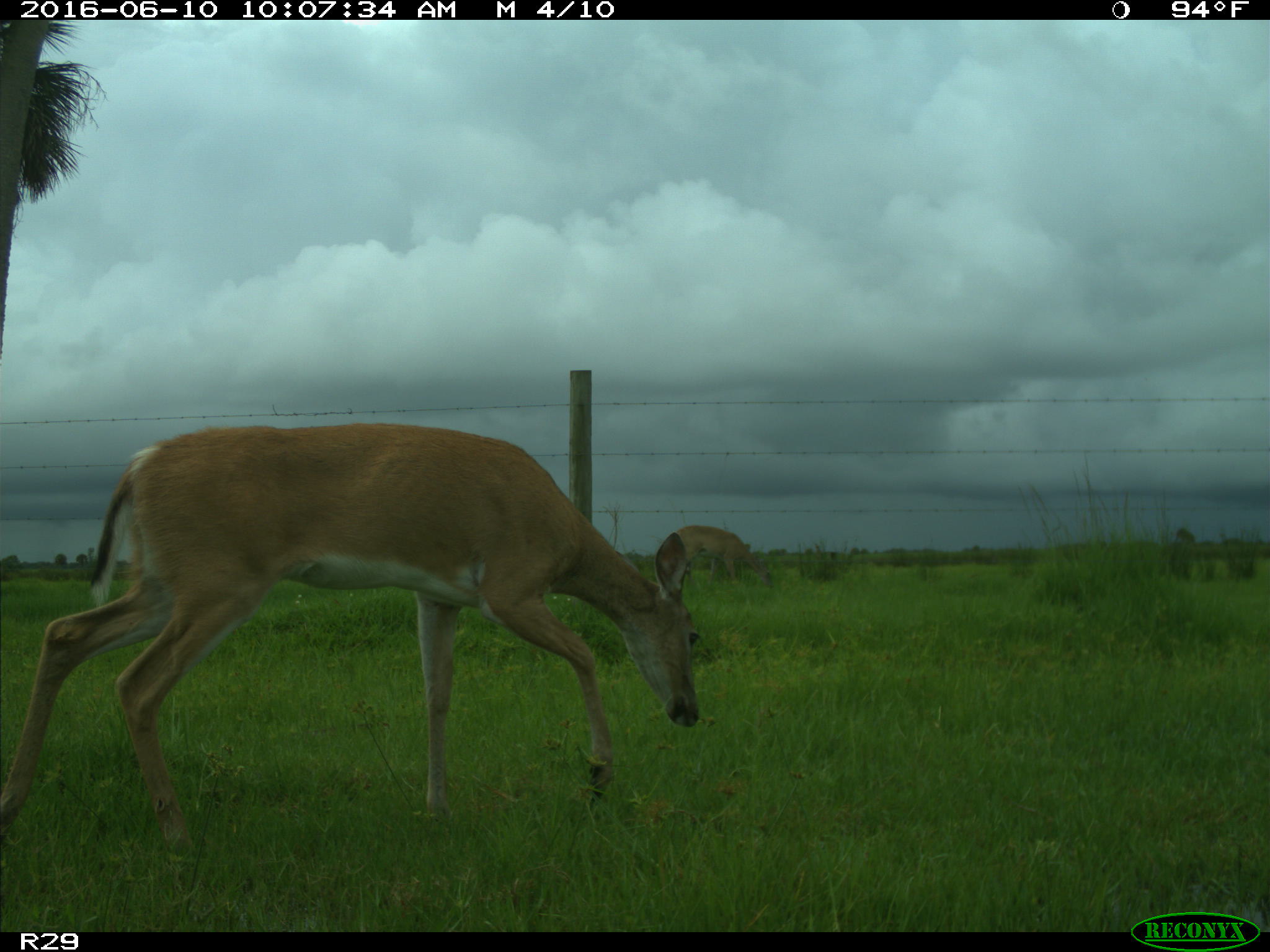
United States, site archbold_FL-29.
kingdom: Animalia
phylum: Chordata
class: Mammalia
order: Artiodactyla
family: Cervidae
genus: Odocoileus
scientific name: Odocoileus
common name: deer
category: unidentified deer